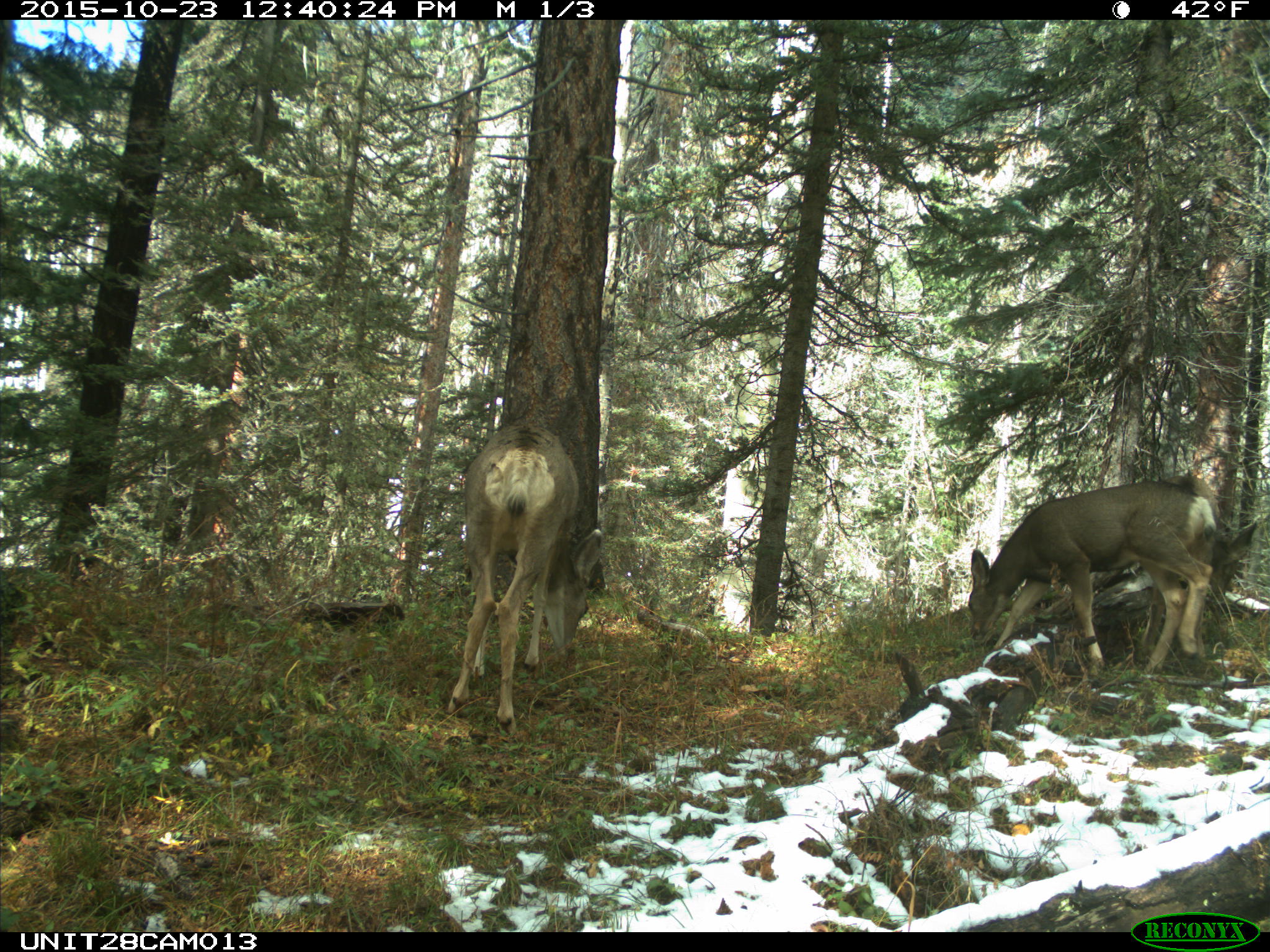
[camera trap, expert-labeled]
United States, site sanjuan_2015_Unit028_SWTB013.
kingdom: Animalia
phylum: Chordata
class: Mammalia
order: Artiodactyla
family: Cervidae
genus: Odocoileus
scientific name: Odocoileus hemionus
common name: mule deer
Odocoileus hemionus (mule deer).